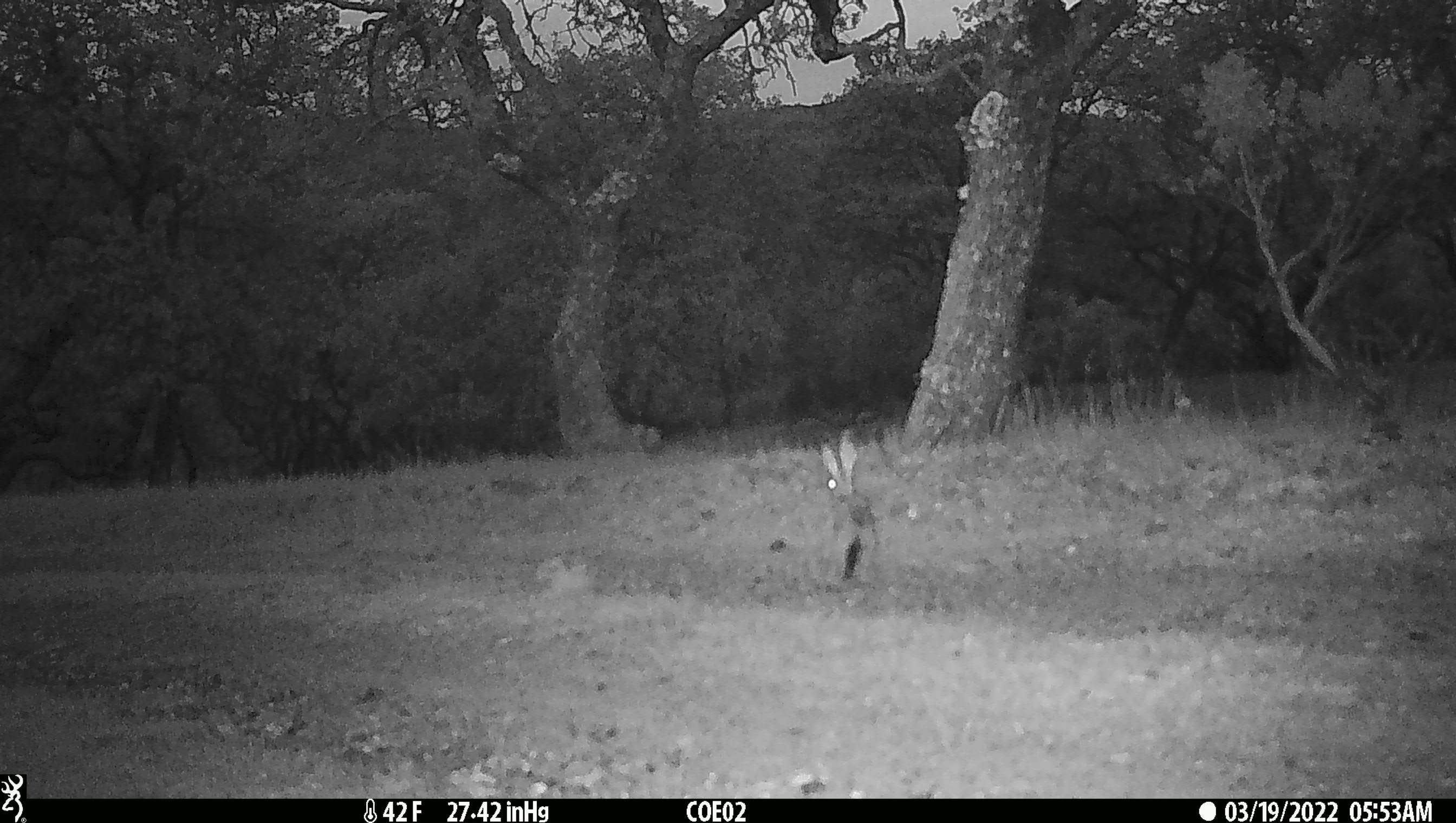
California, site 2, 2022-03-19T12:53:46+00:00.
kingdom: Animalia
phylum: Chordata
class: Mammalia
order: Lagomorpha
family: Leporidae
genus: Lepus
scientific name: Lepus californicus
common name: black-tailed jackrabbit